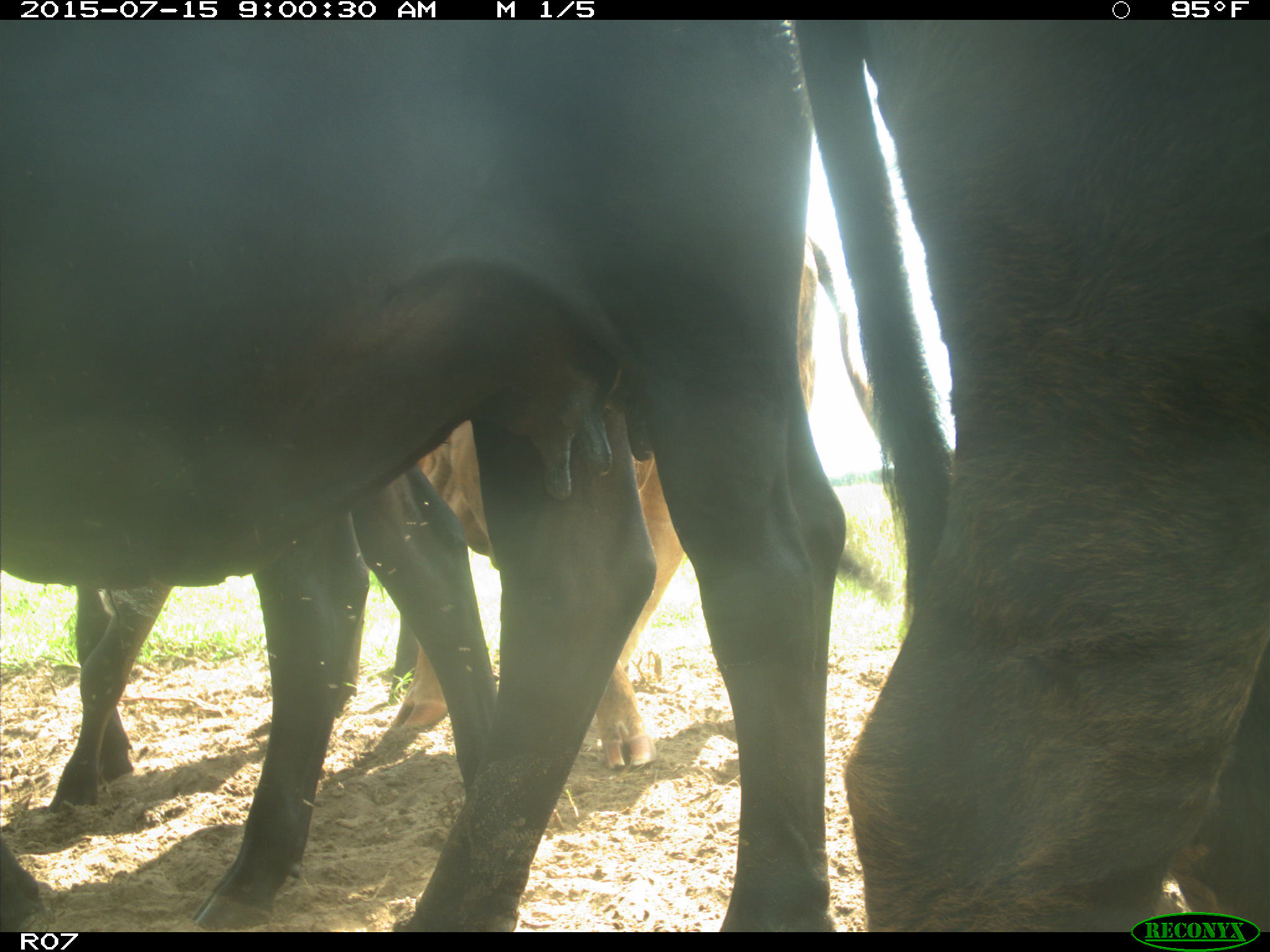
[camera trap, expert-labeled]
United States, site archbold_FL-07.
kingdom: Animalia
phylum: Chordata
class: Mammalia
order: Artiodactyla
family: Bovidae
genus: Bos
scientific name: Bos taurus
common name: domestic cow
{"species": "Bos taurus (domestic cow)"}